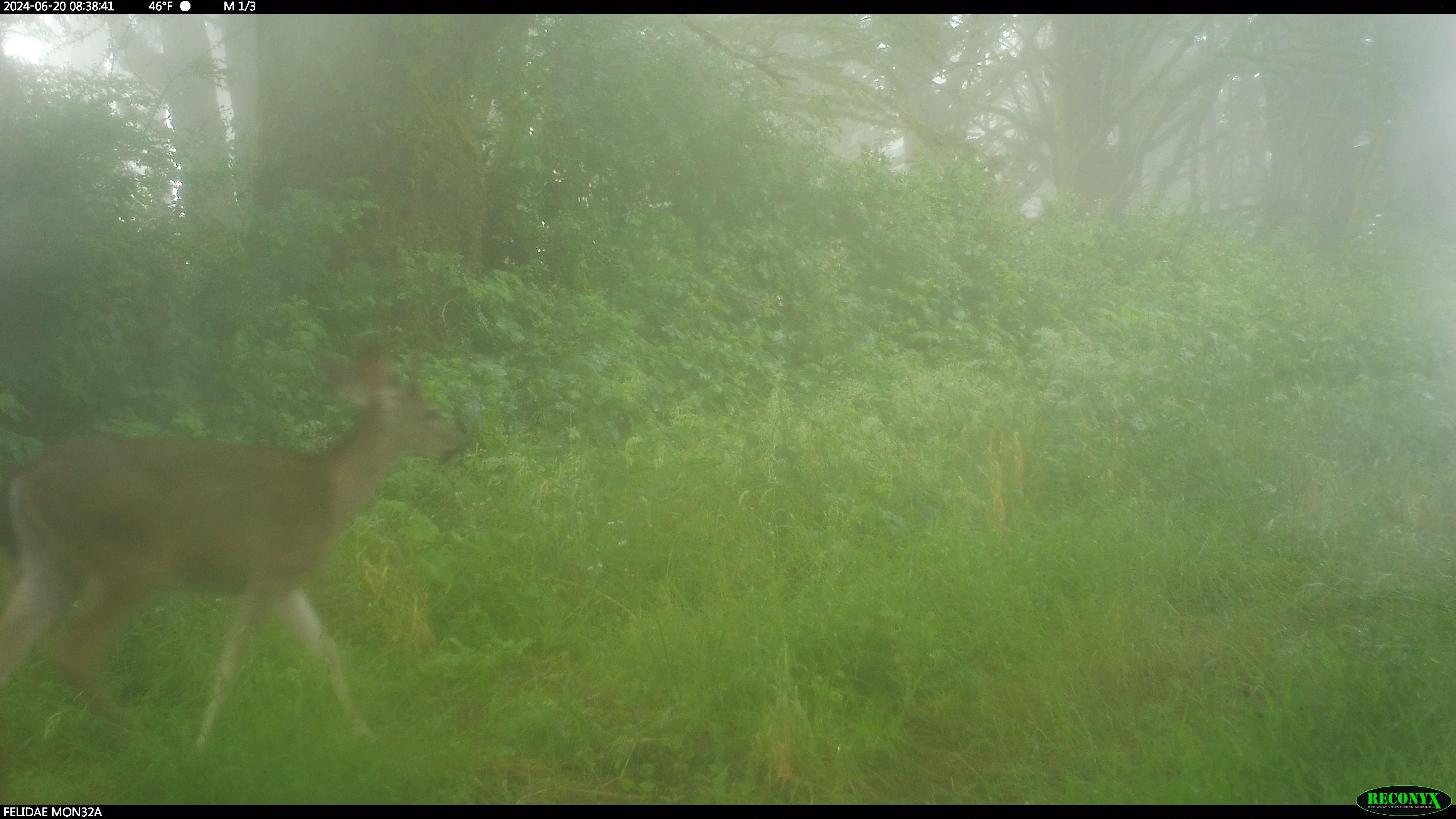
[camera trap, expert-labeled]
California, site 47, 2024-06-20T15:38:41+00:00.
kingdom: Animalia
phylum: Chordata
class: Mammalia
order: Artiodactyla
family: Cervidae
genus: Odocoileus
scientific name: Odocoileus hemionus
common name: mule deer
Mule deer (Odocoileus hemionus).